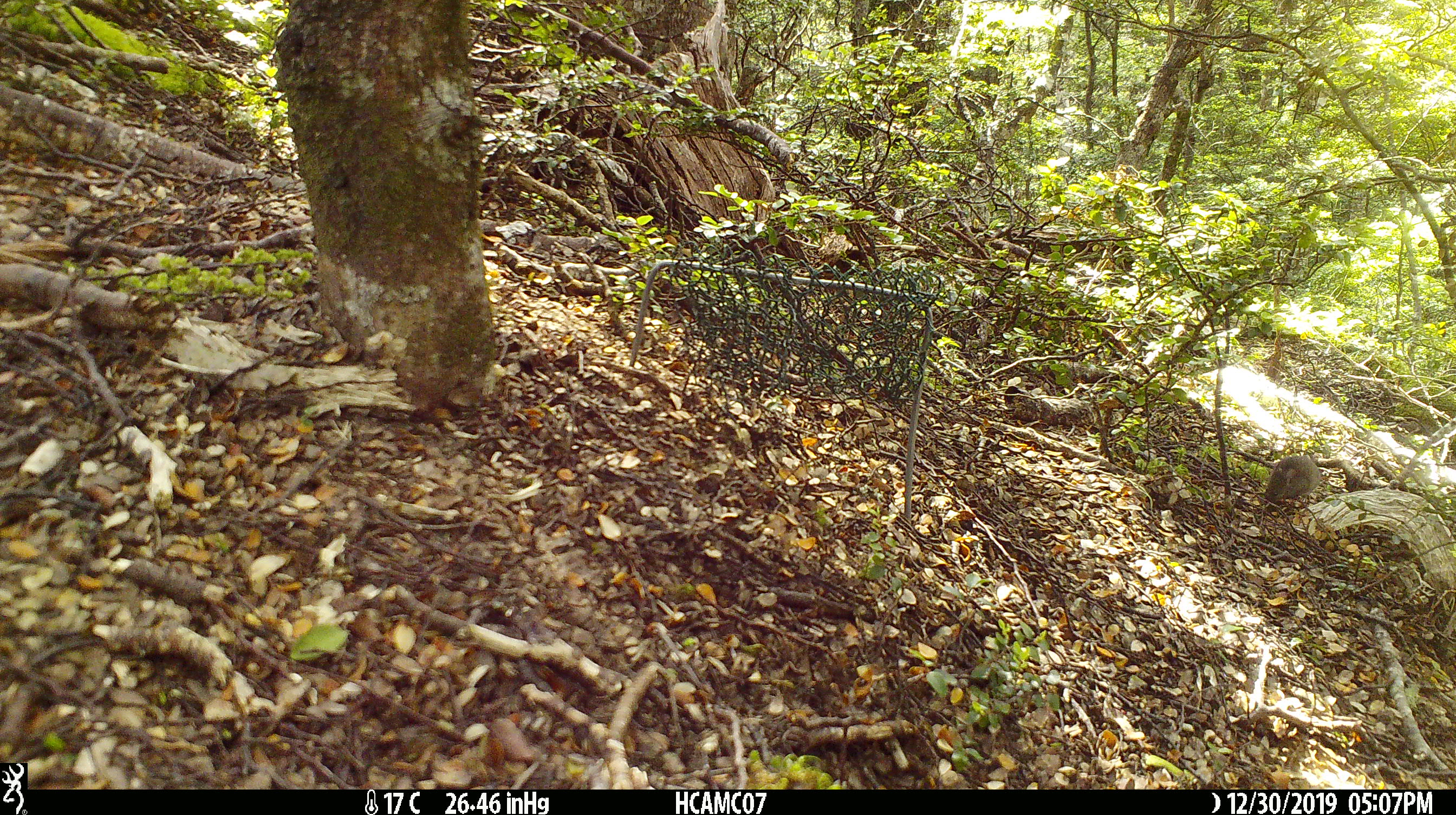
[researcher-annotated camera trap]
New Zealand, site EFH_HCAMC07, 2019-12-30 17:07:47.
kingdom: Animalia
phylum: Chordata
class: Mammalia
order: Rodentia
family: Muridae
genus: Mus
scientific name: Mus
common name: mouse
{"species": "mouse (Mus)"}